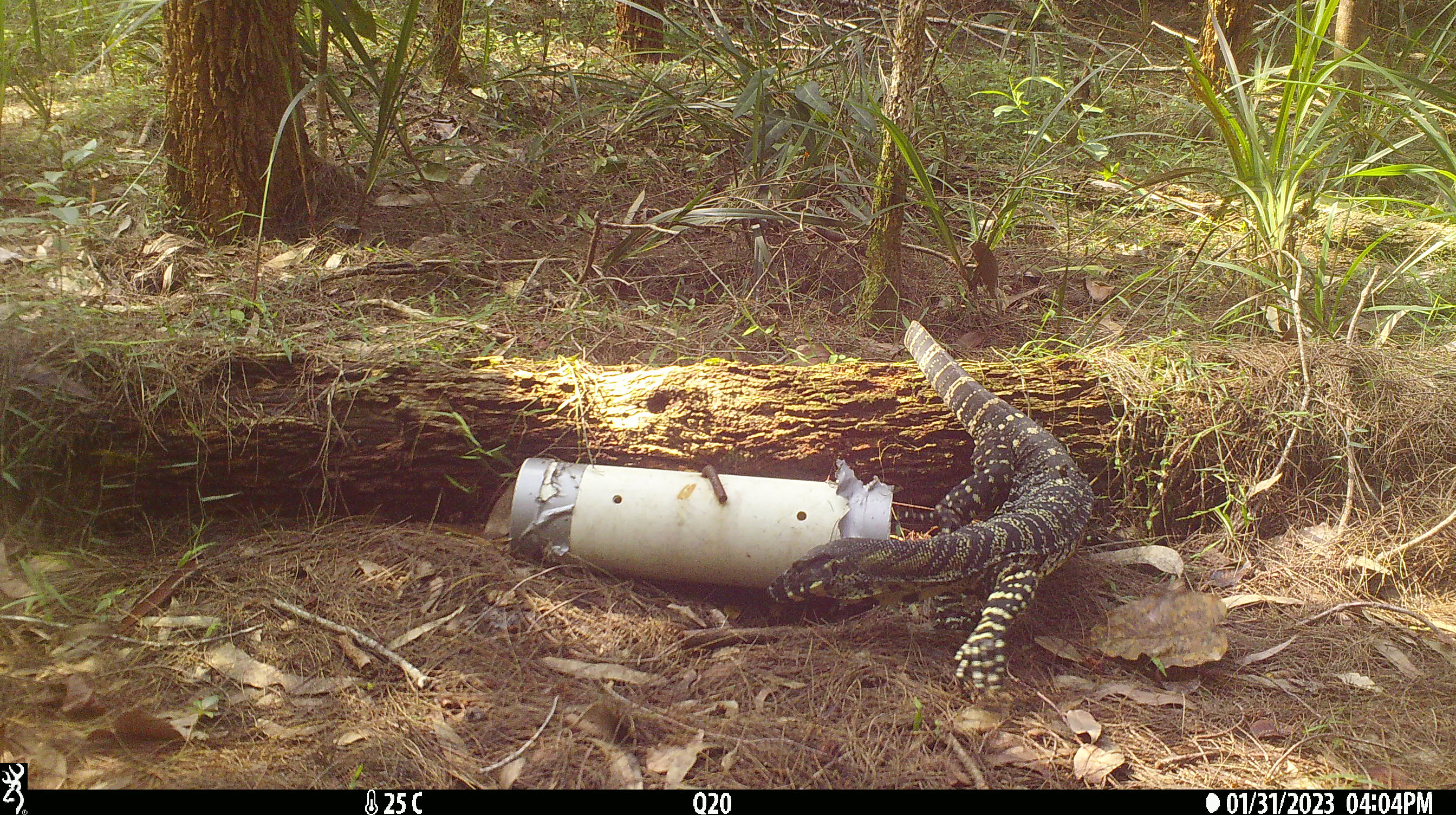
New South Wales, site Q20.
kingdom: Animalia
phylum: Chordata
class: Reptilia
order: Squamata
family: Varanidae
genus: Varanus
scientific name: Varanus varius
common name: lace monitor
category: goanna